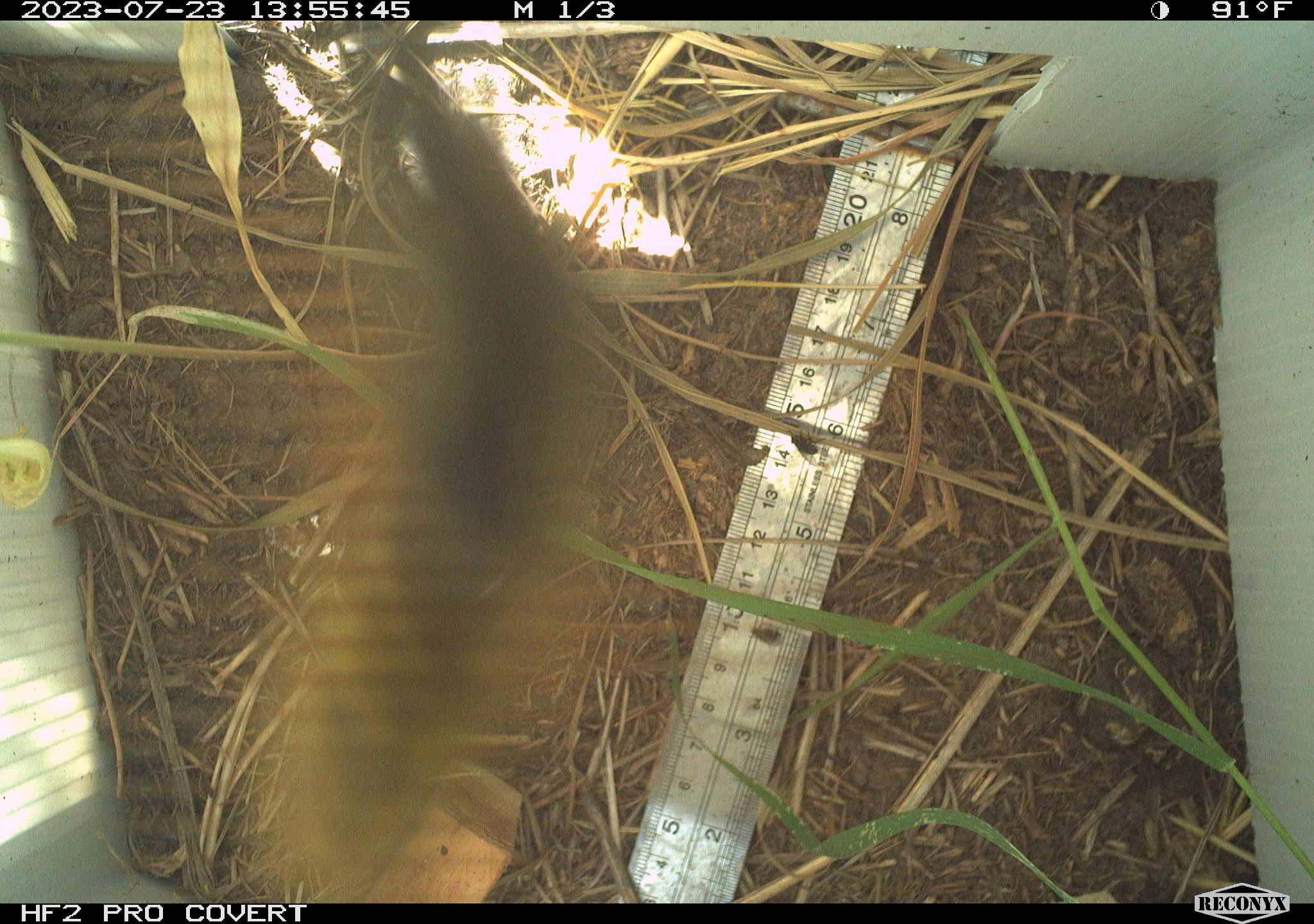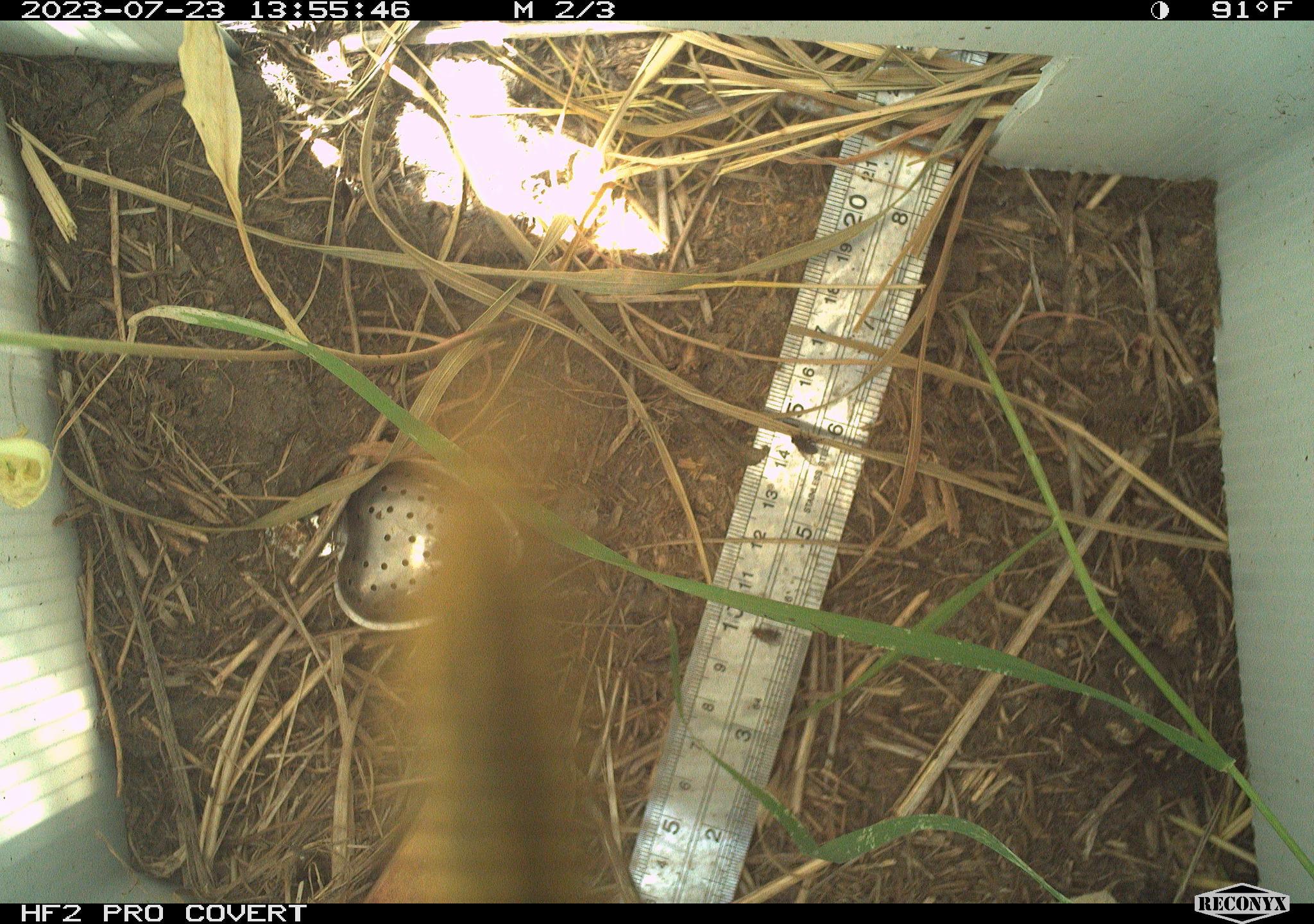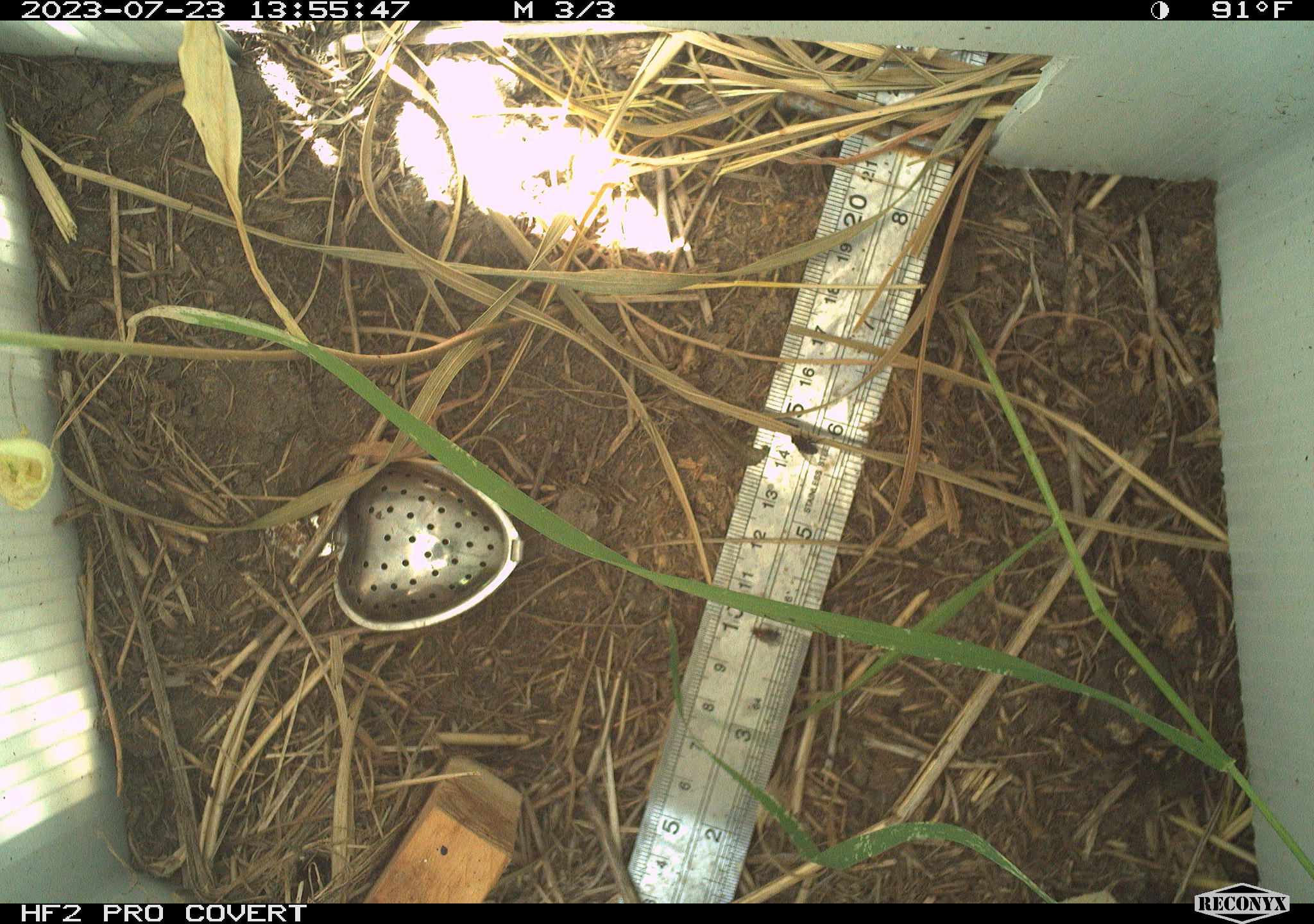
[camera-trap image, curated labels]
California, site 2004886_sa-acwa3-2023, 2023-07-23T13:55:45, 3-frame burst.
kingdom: Animalia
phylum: Arthropoda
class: Insecta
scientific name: Insecta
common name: insect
Insect (Insecta).